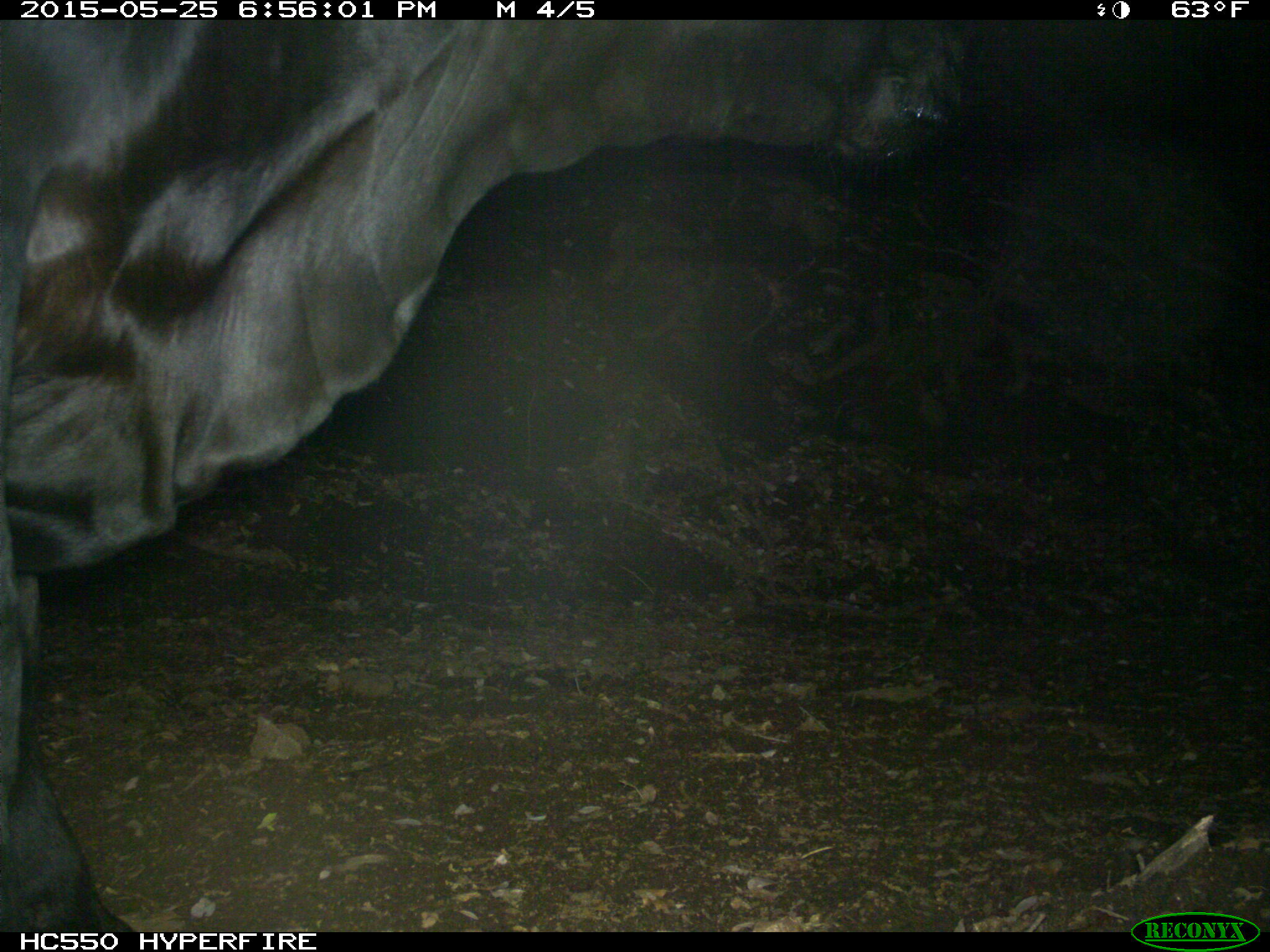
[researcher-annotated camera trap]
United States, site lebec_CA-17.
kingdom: Animalia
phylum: Chordata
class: Mammalia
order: Artiodactyla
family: Bovidae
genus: Bos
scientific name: Bos taurus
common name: domestic cow